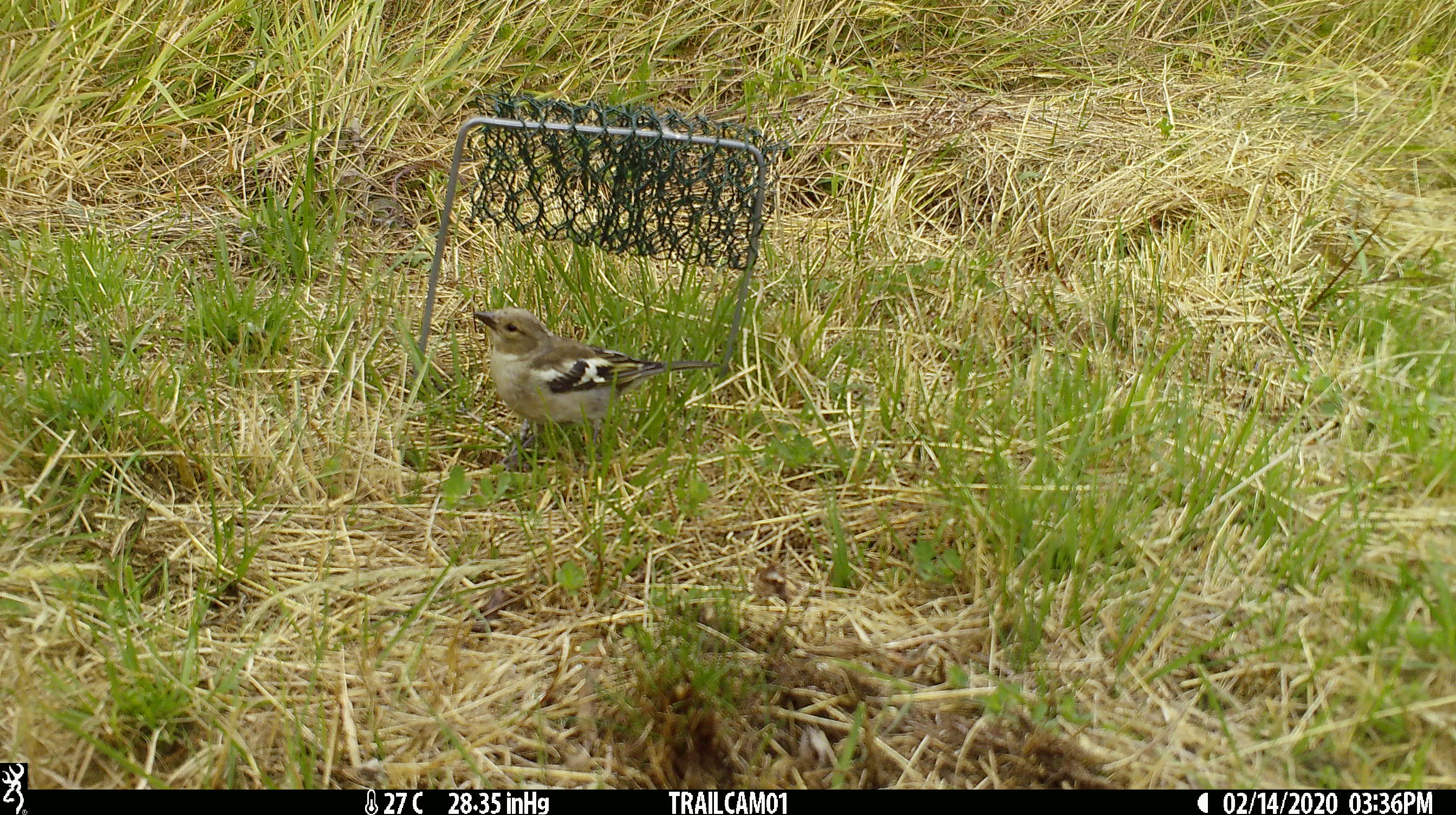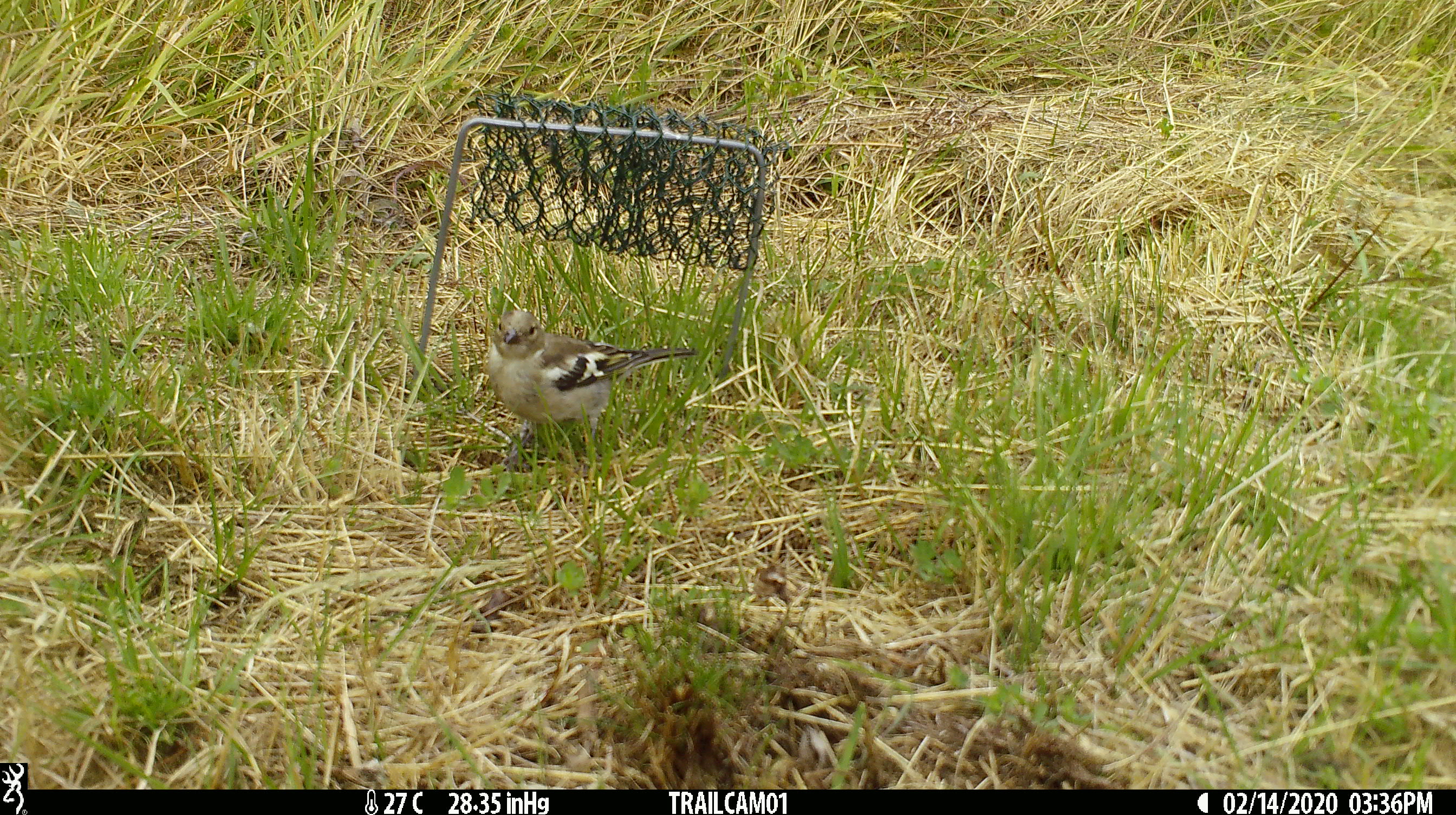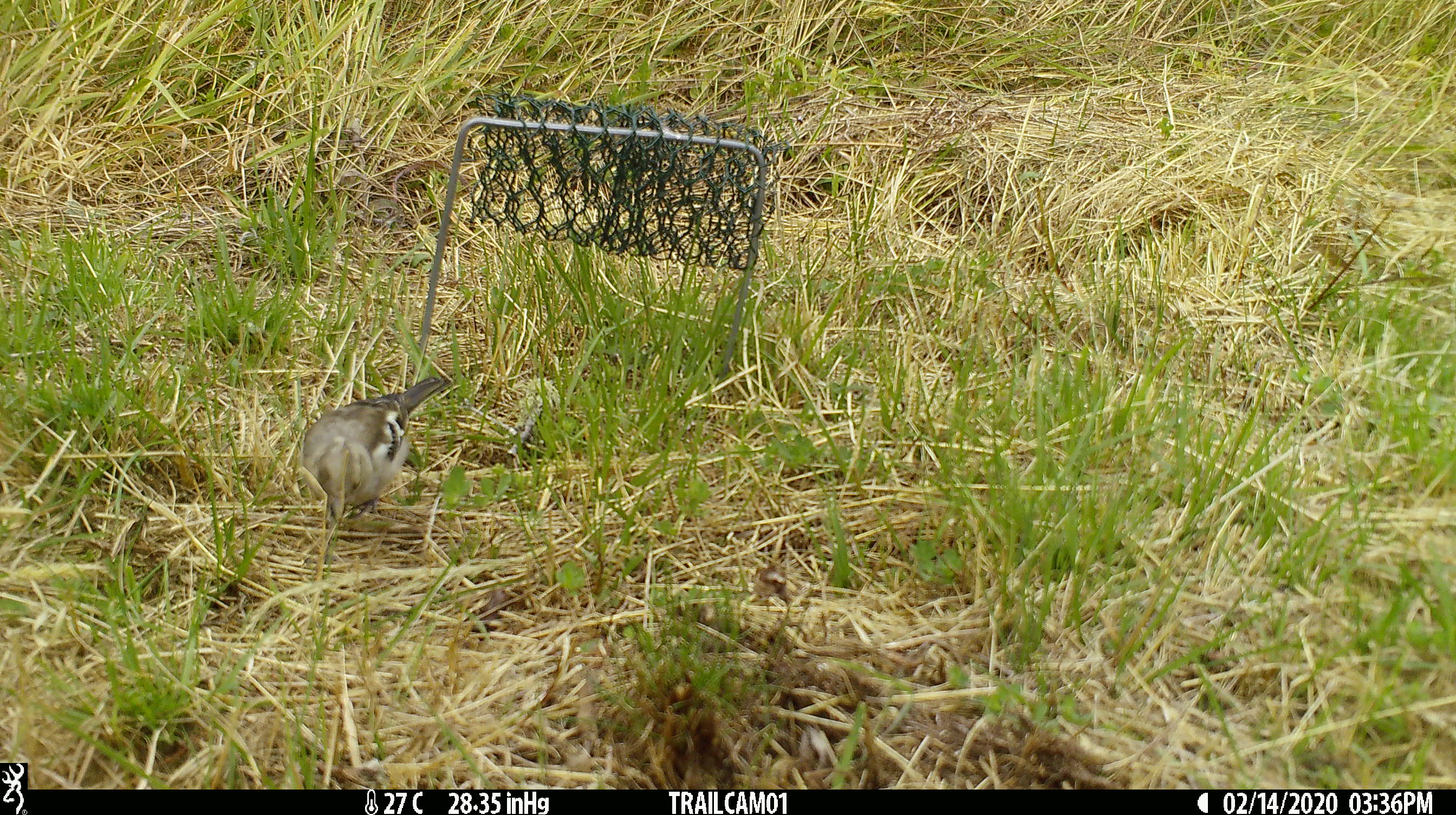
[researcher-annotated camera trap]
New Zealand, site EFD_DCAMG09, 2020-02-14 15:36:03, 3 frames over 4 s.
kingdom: Animalia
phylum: Chordata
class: Aves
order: Passeriformes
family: Fringillidae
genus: Fringilla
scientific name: Fringilla coelebs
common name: common chaffinch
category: chaffinch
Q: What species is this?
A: Chaffinch (common chaffinch) (Fringilla coelebs).